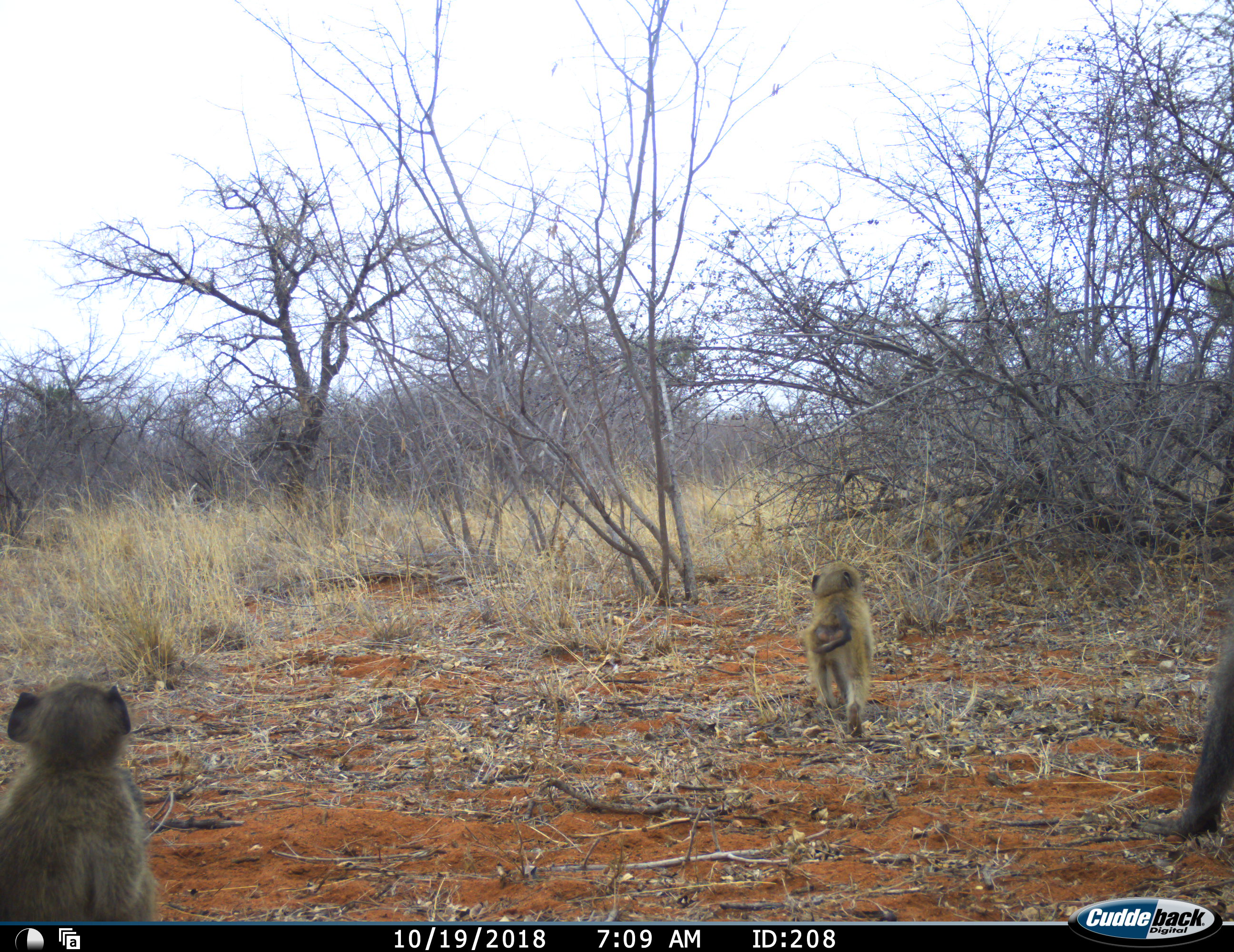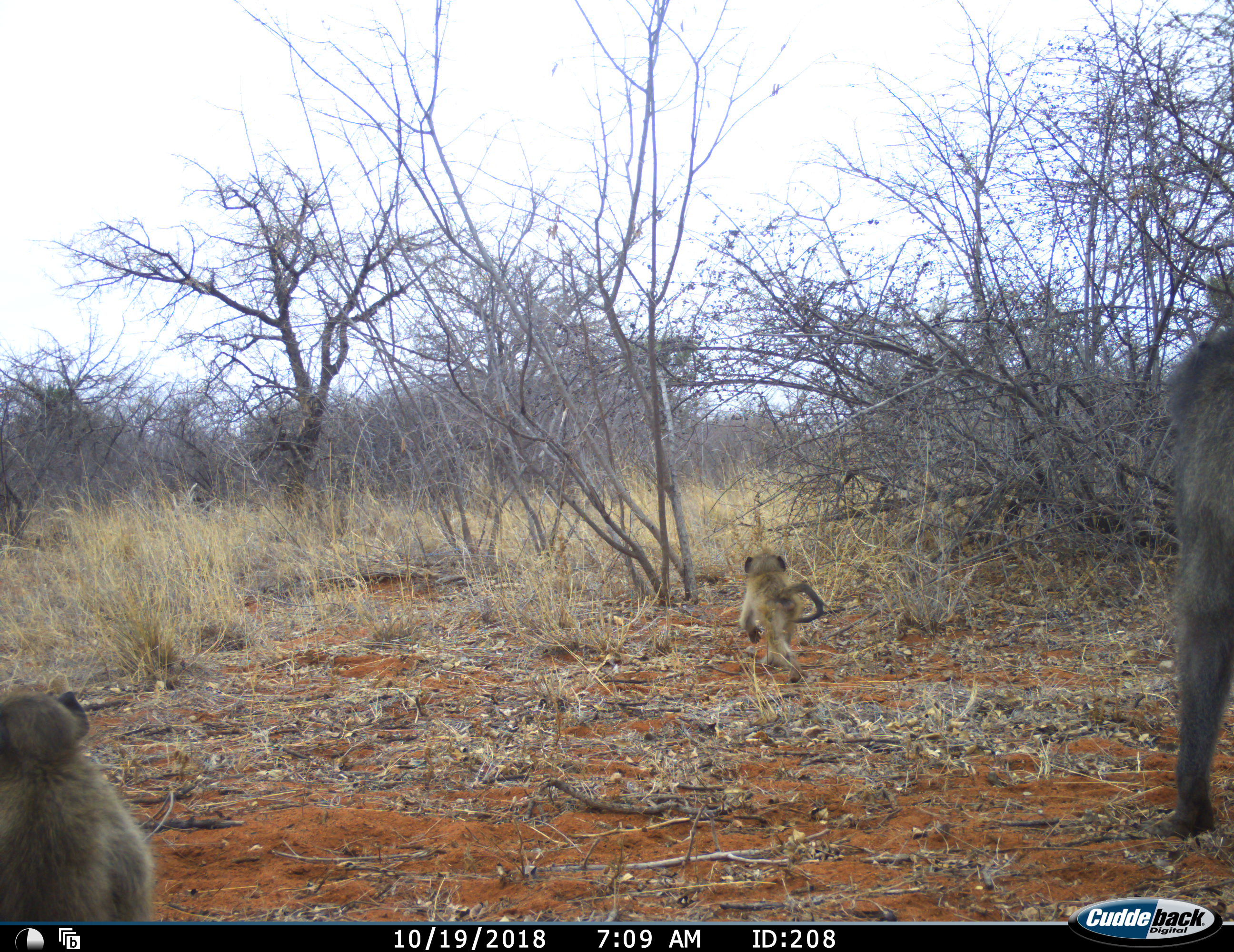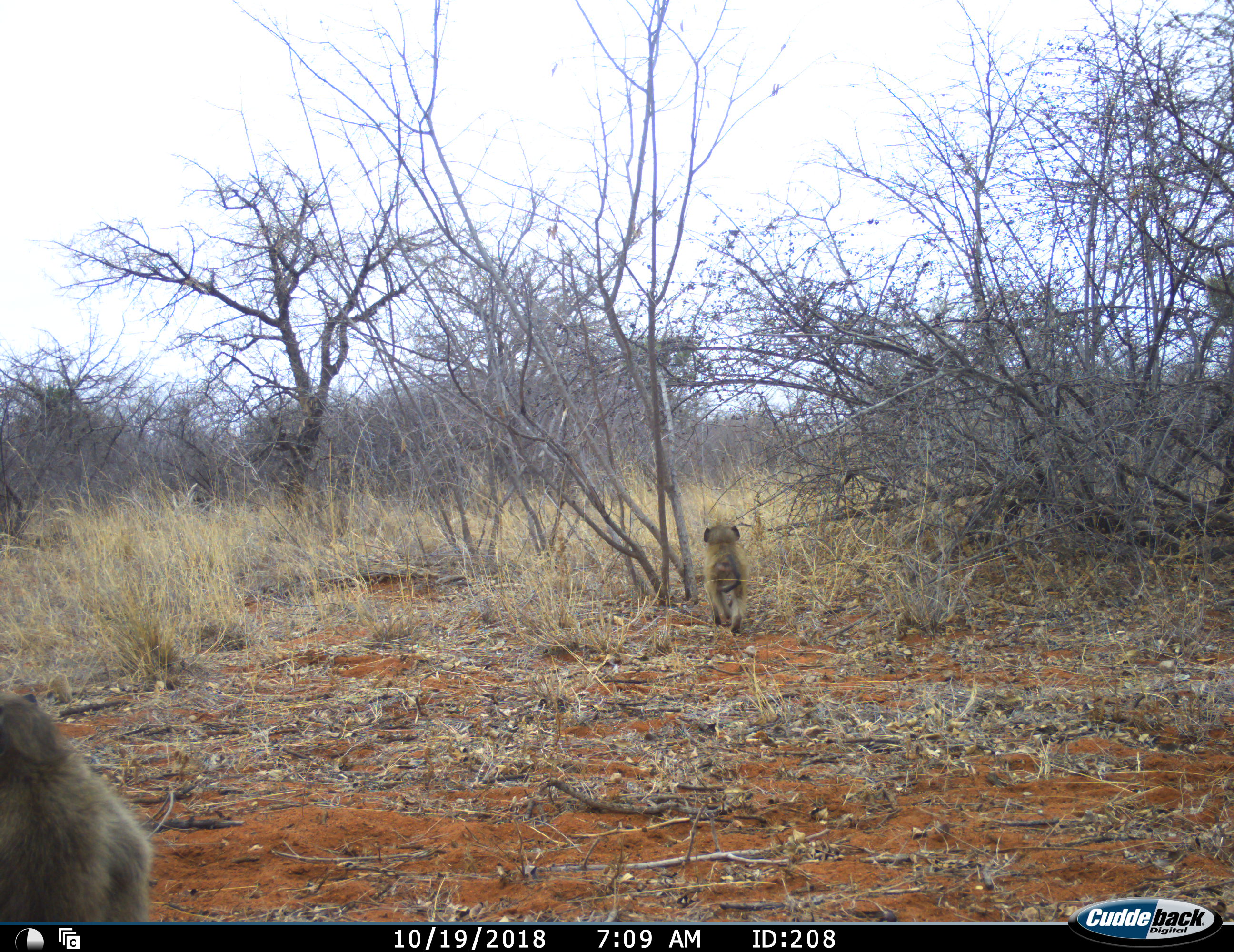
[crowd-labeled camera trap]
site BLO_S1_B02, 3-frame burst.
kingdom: Animalia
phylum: Chordata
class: Mammalia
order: Primates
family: Cercopithecidae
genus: Papio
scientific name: Papio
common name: baboon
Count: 3.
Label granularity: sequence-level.